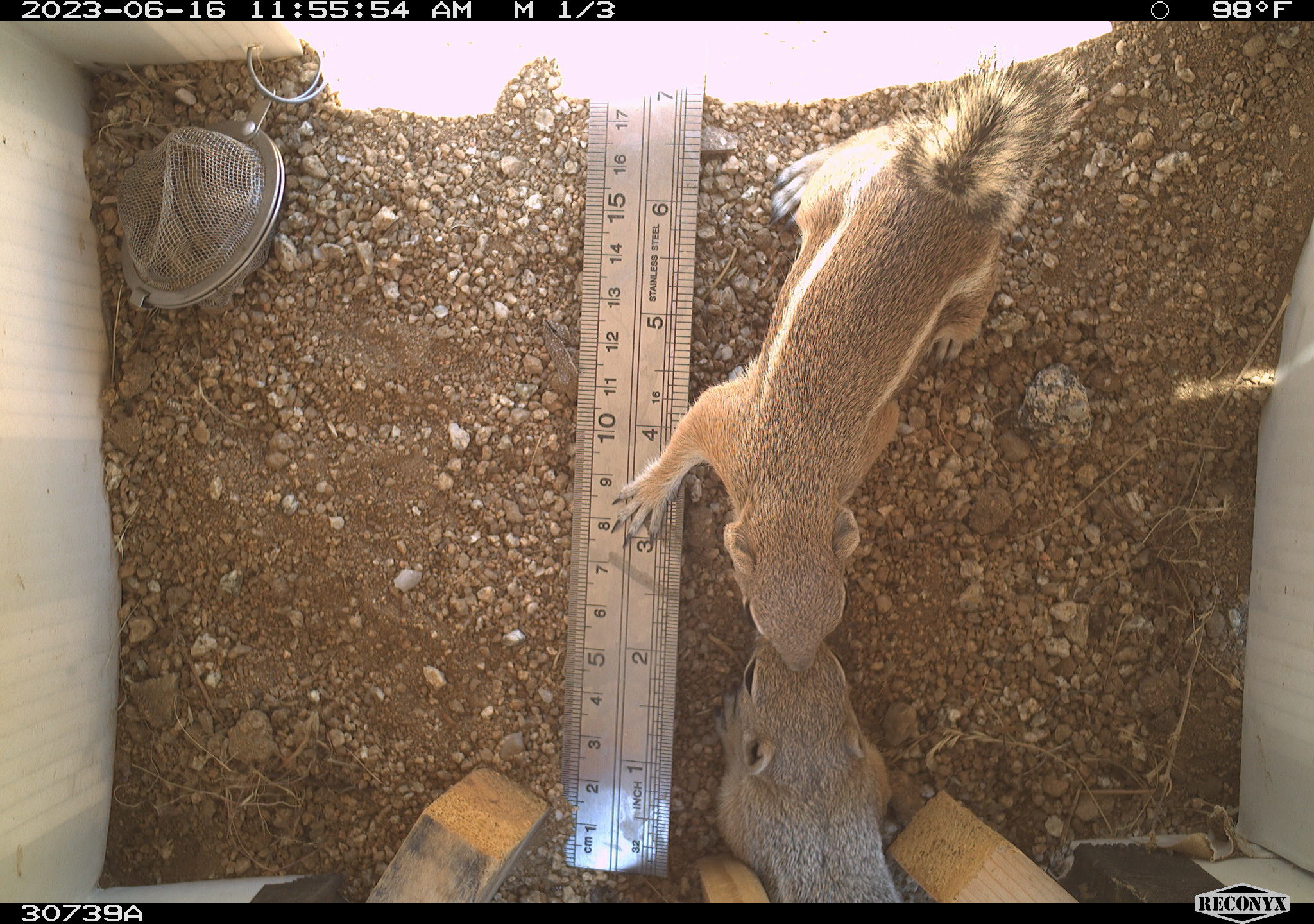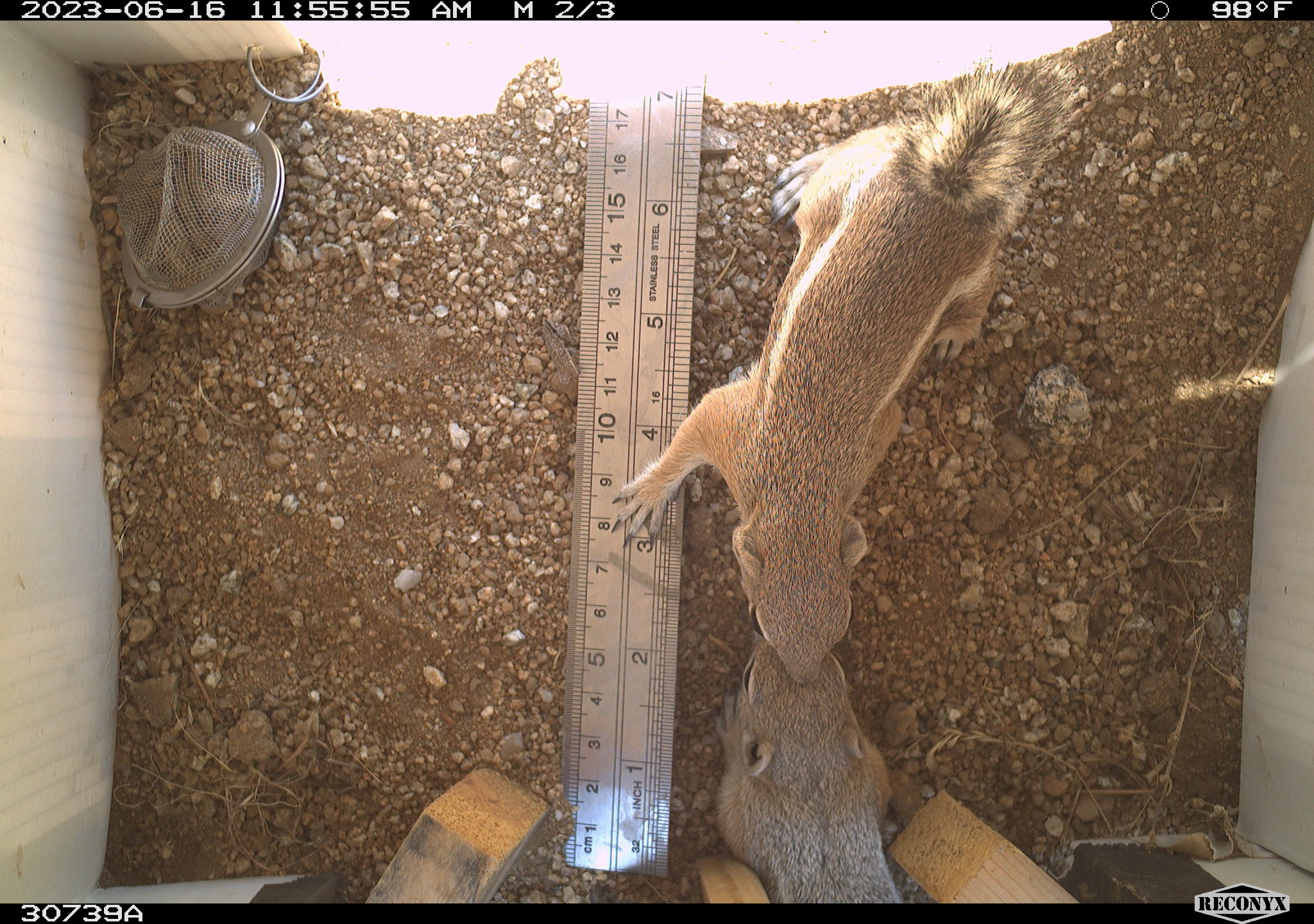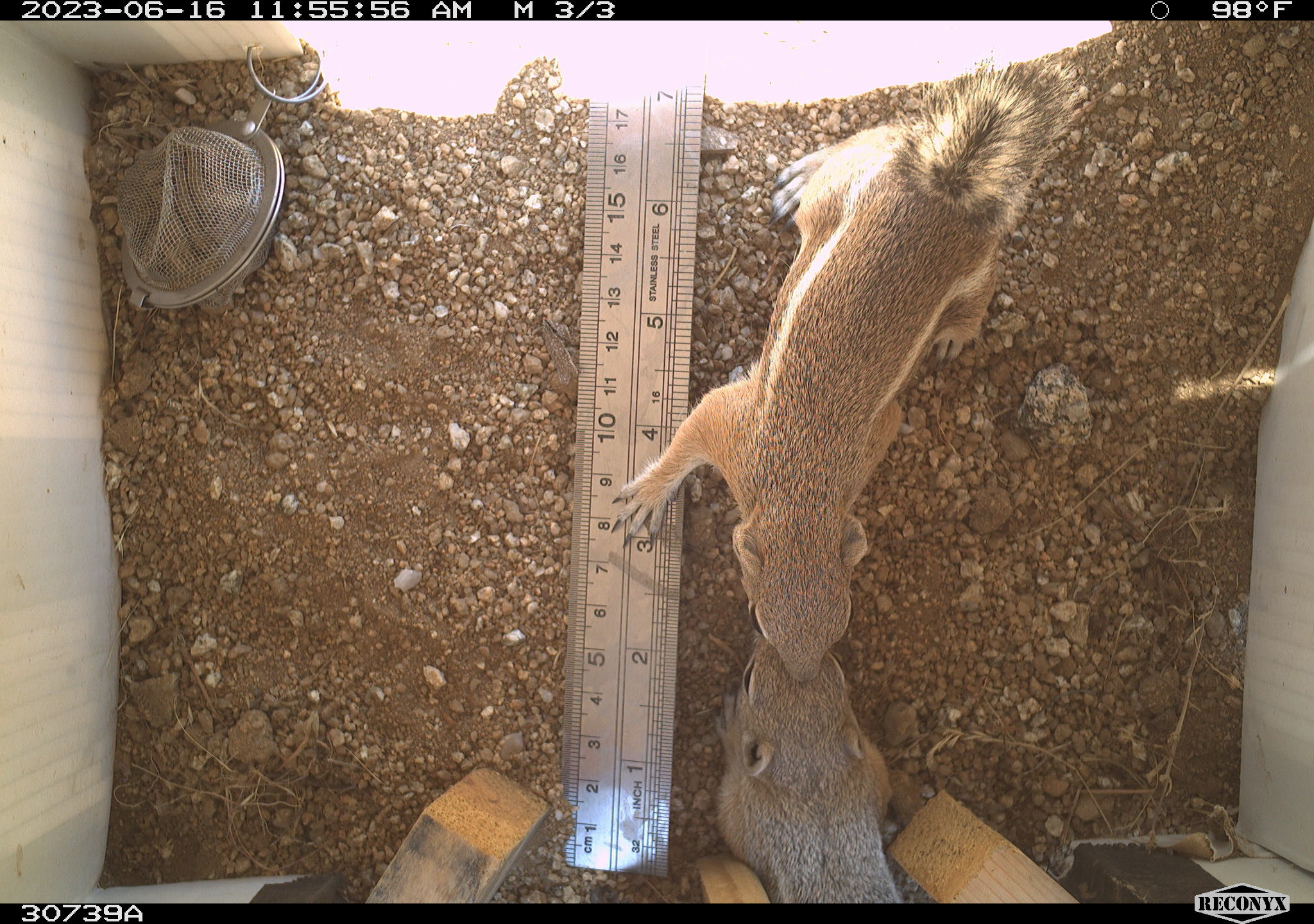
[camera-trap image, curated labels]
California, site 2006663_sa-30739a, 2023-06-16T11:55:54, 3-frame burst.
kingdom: Animalia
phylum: Chordata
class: Mammalia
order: Rodentia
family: Sciuridae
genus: Ammospermophilus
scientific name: Ammospermophilus leucurus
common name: white-tailed antelope squirrel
White-tailed antelope squirrel (Ammospermophilus leucurus).